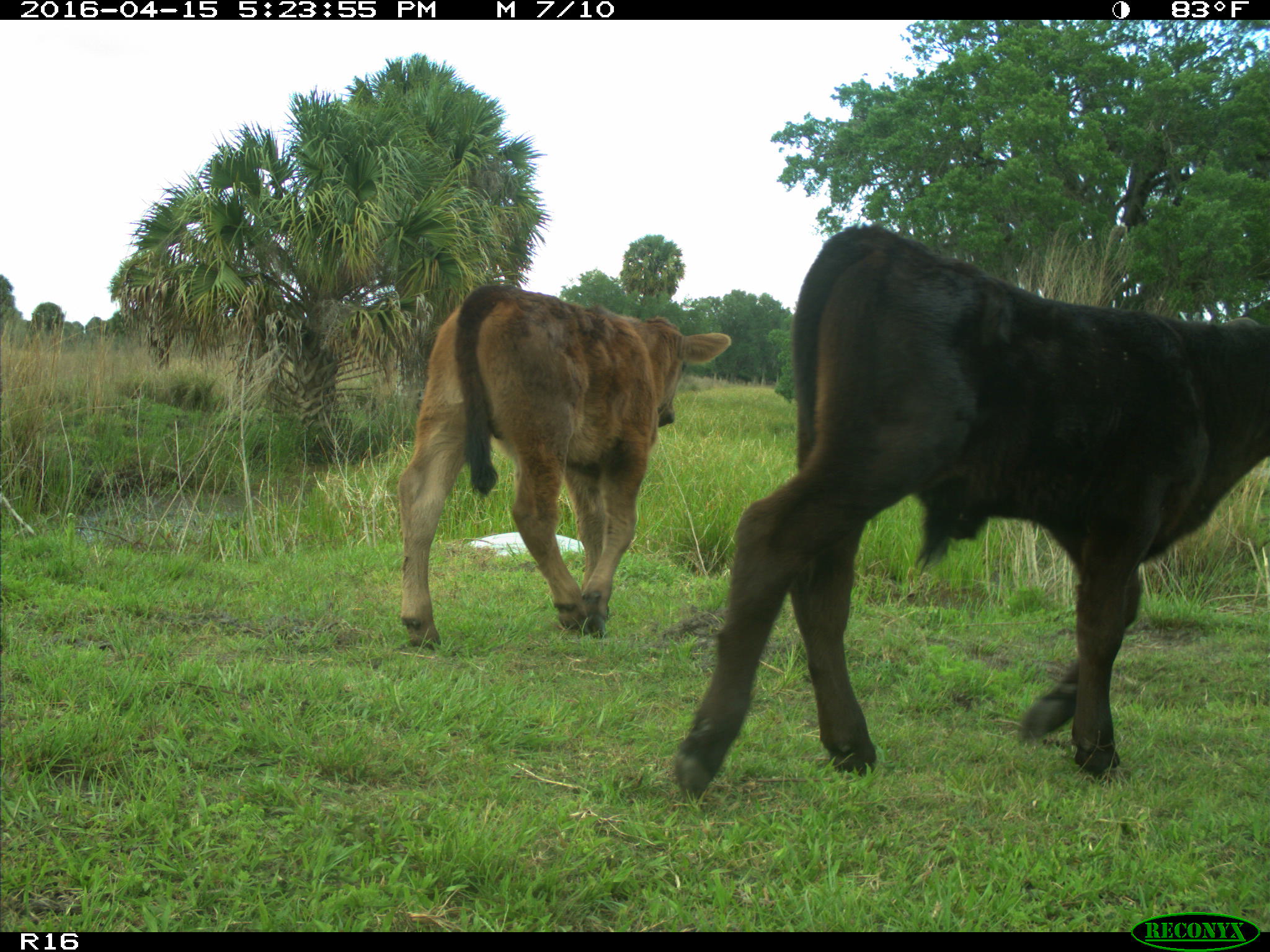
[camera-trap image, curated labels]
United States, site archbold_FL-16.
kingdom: Animalia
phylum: Chordata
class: Mammalia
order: Artiodactyla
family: Bovidae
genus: Bos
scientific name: Bos taurus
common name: domestic cow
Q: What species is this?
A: Bos taurus (domestic cow).